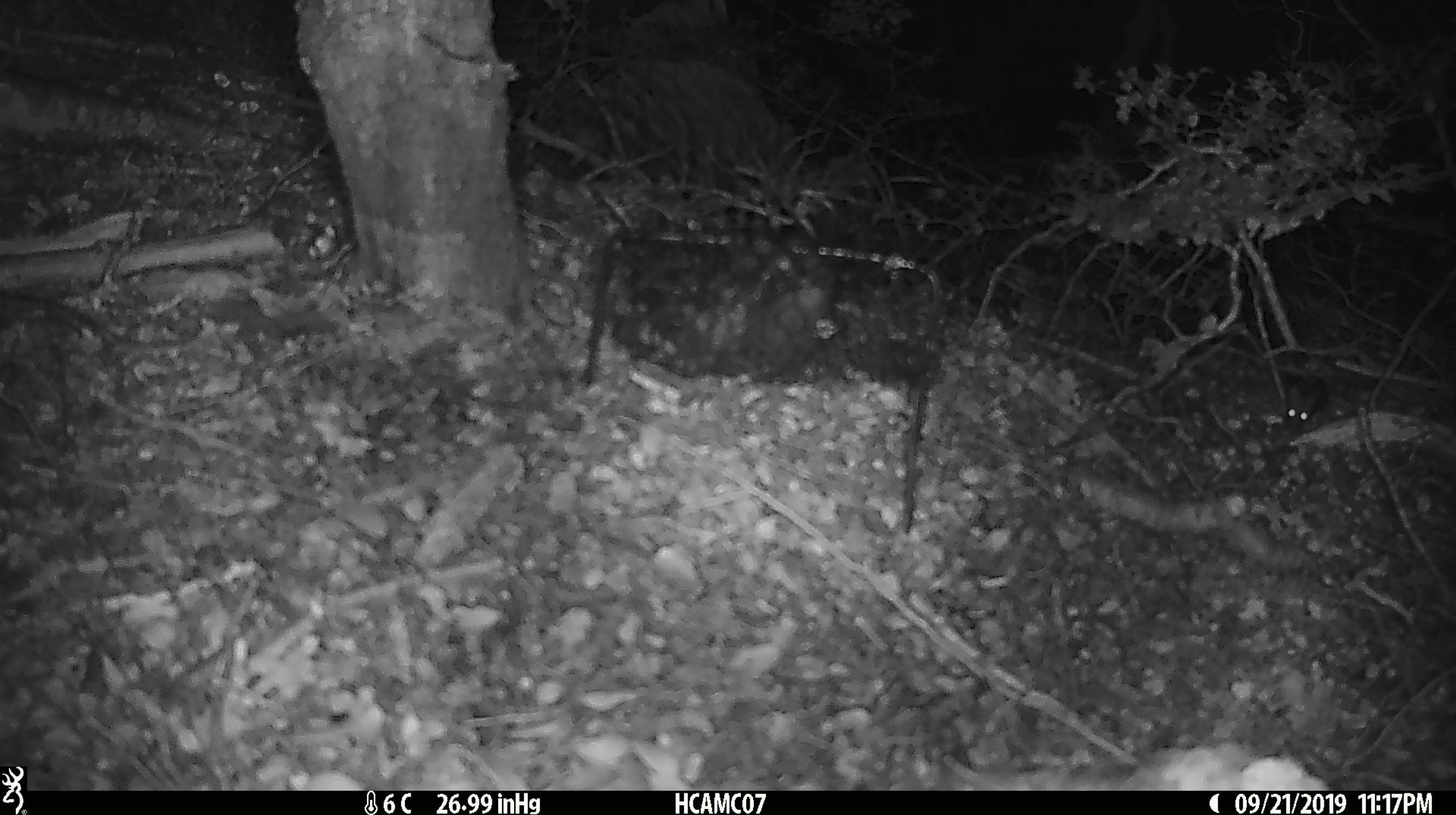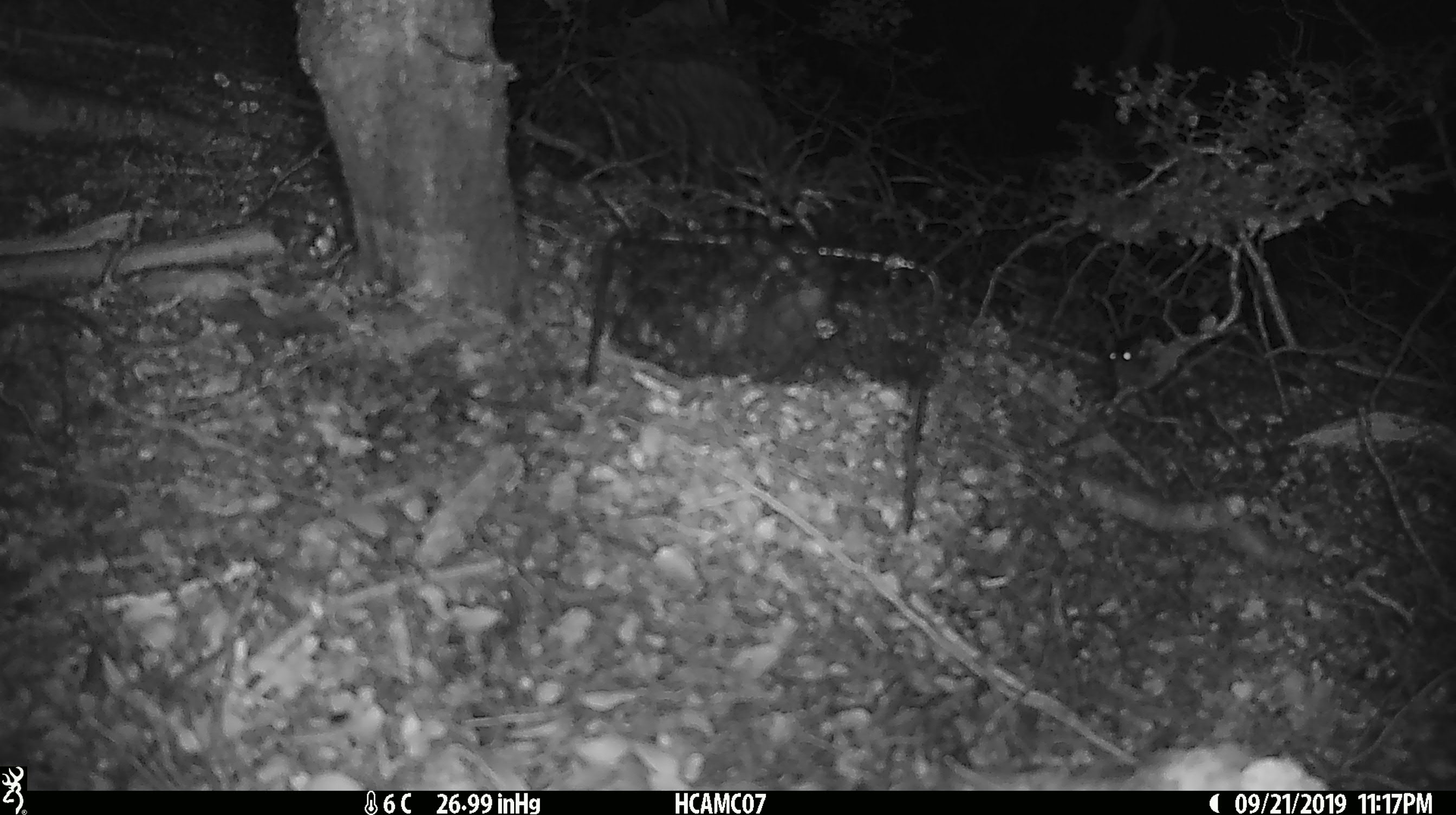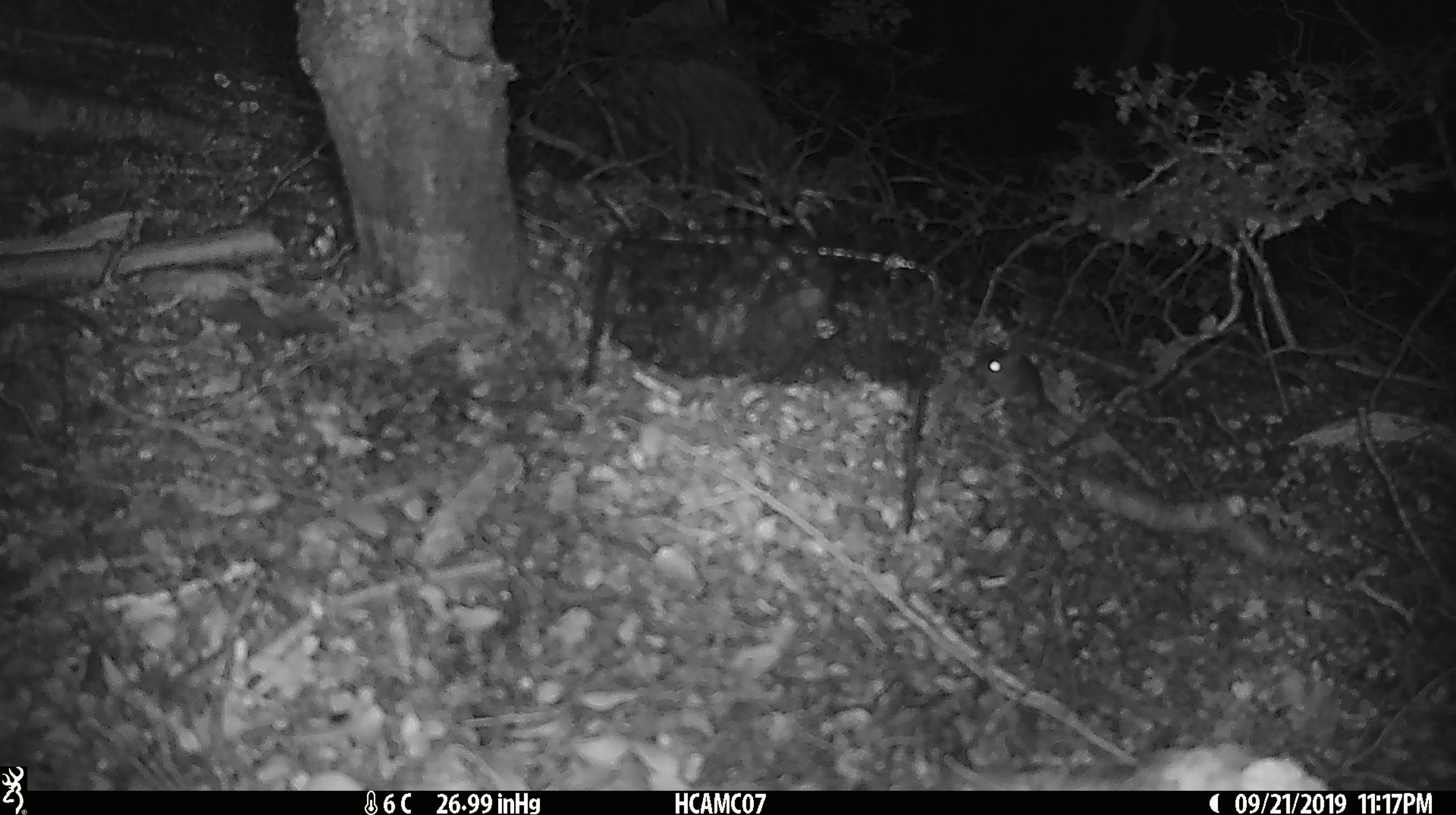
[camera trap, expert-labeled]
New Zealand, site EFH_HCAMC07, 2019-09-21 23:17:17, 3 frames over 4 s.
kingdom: Animalia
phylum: Chordata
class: Mammalia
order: Rodentia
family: Muridae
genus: Mus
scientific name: Mus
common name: mouse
Mouse (Mus).